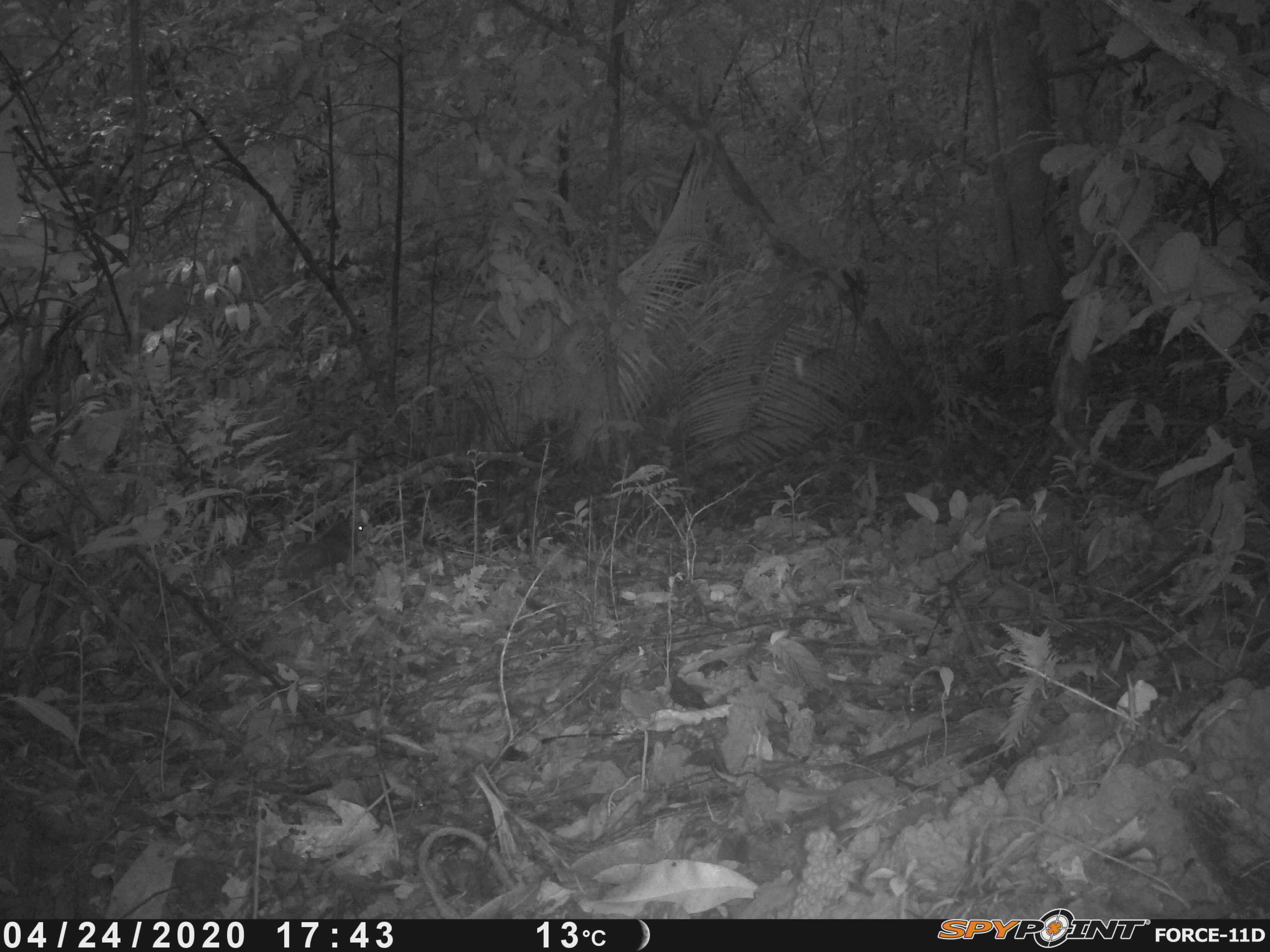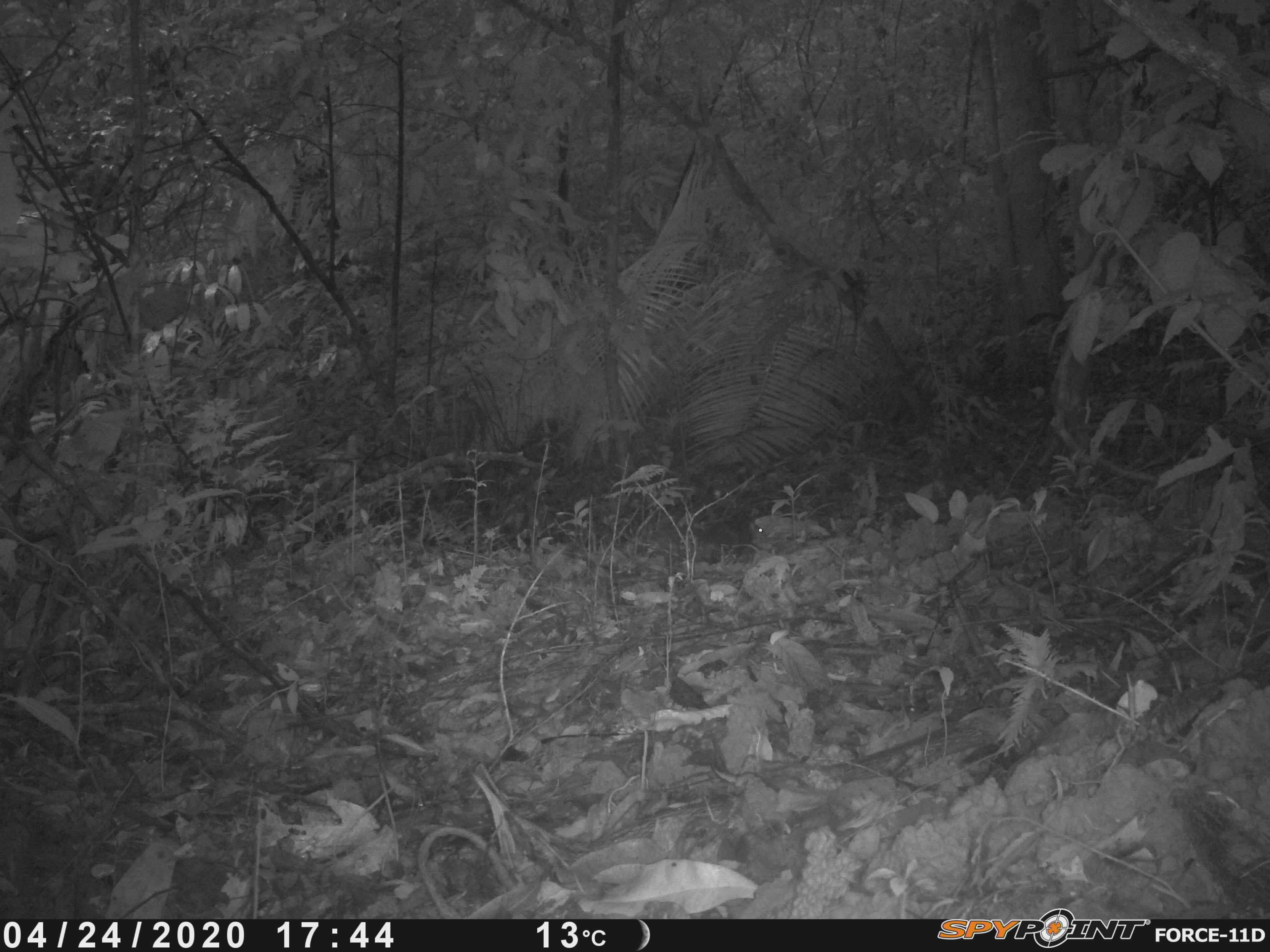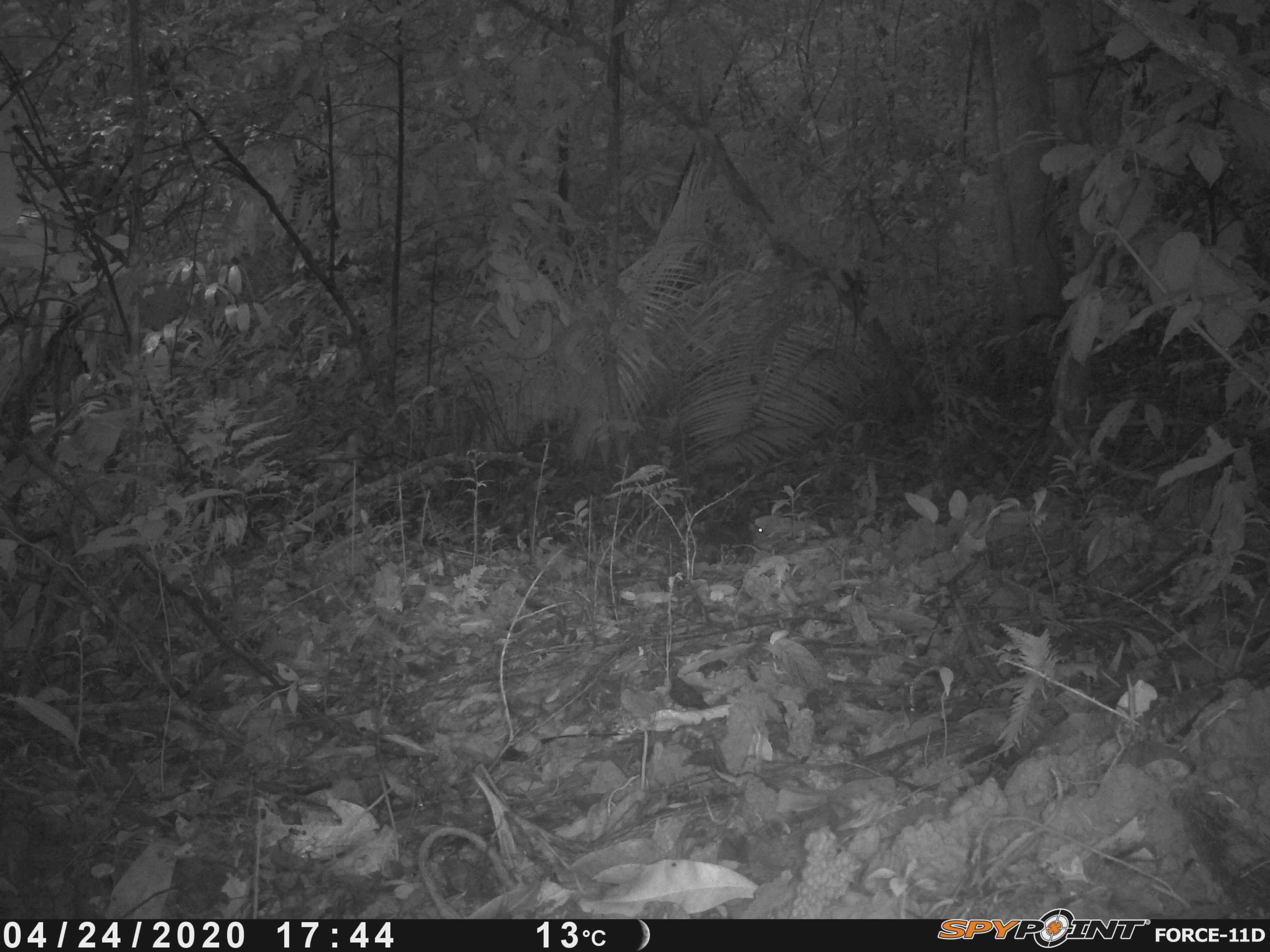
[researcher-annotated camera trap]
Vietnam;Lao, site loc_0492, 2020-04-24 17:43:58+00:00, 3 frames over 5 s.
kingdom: Animalia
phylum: Chordata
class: Mammalia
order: Rodentia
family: Sciuridae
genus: Dremomys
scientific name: Dremomys rufigenis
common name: red-cheeked squirrel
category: red cheeked squirrel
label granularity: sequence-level